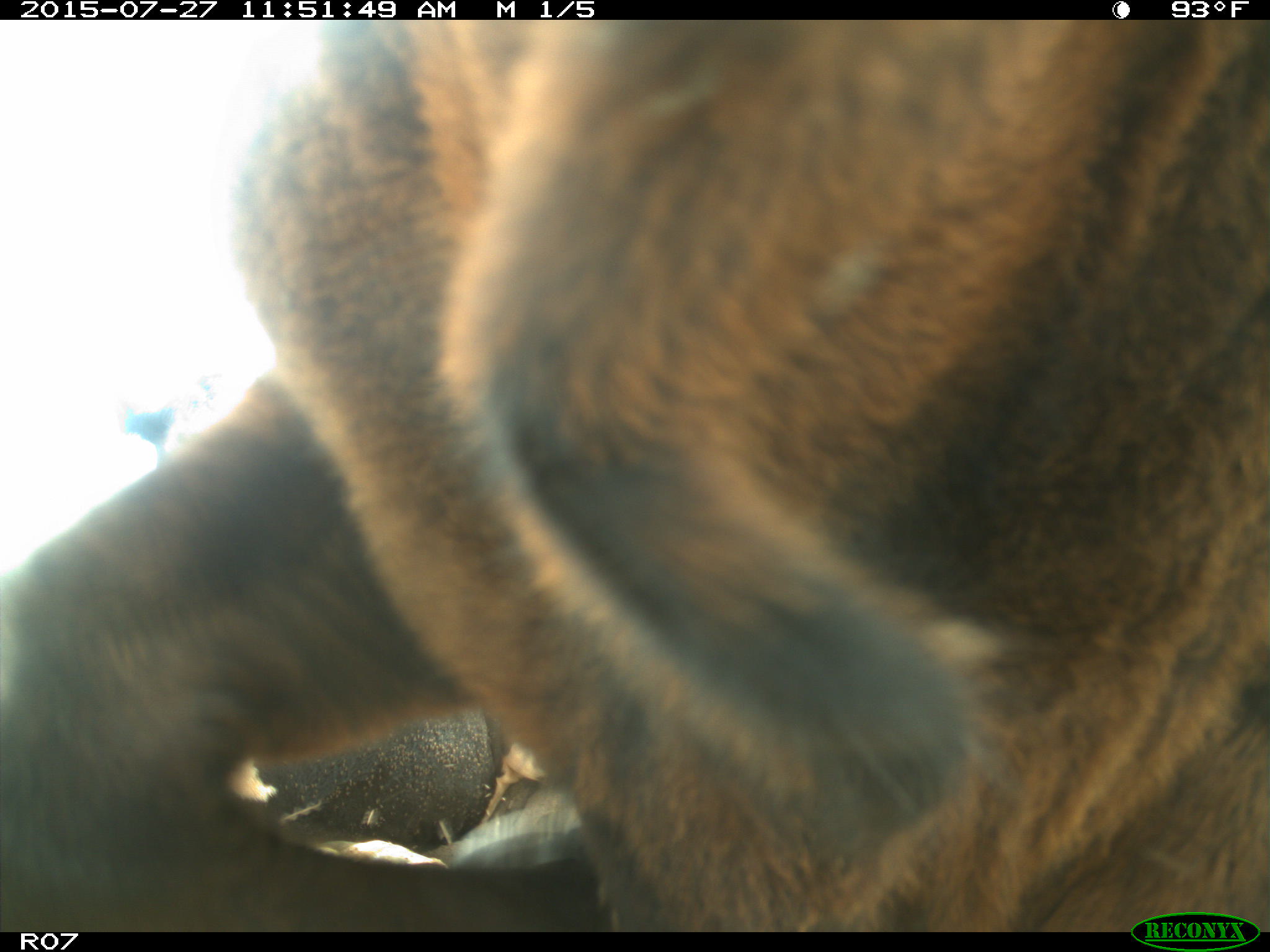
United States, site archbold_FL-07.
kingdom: Animalia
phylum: Chordata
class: Mammalia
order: Artiodactyla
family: Bovidae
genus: Bos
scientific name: Bos taurus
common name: domestic cow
Bos taurus (domestic cow).